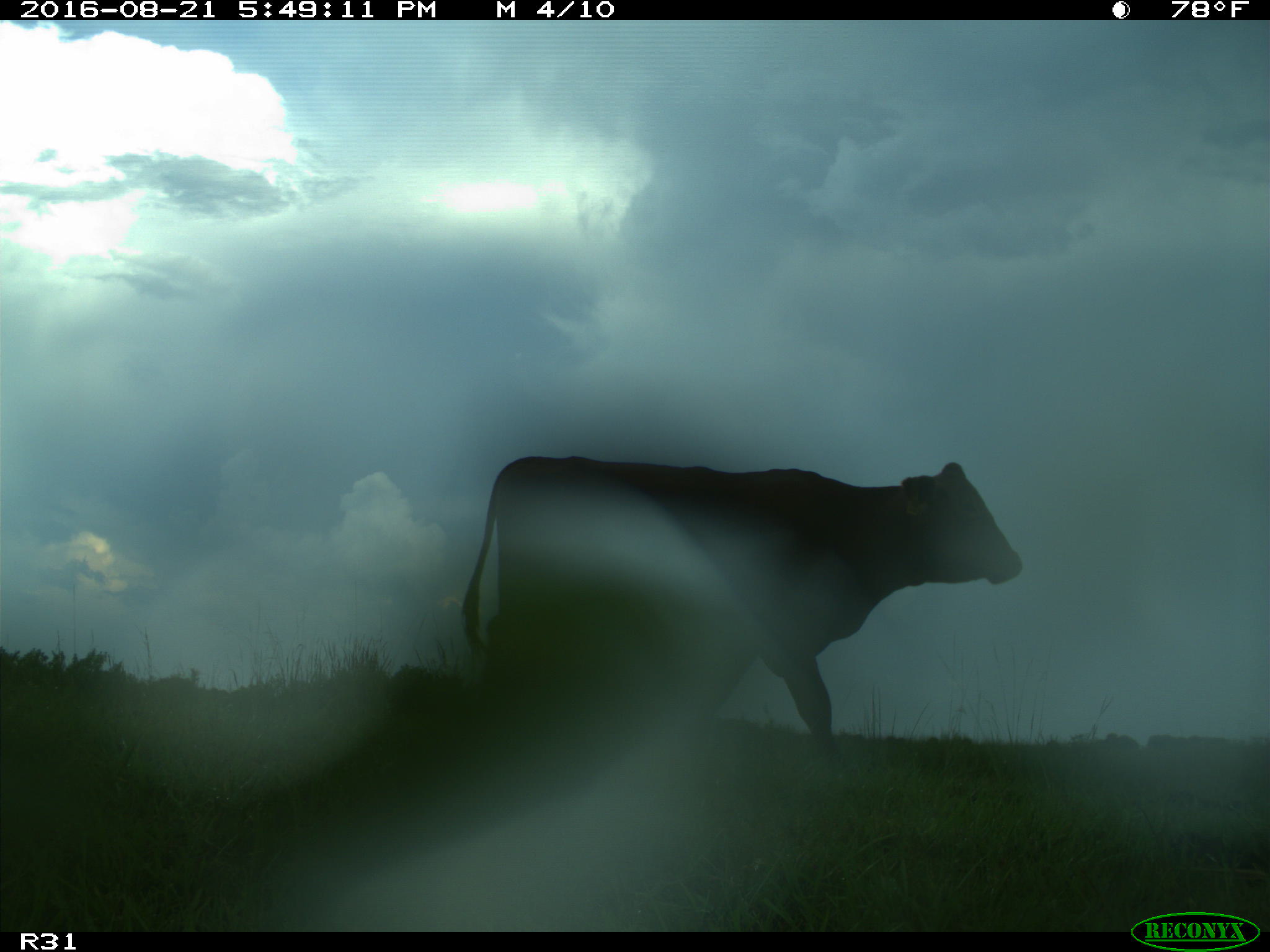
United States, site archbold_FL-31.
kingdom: Animalia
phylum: Chordata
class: Mammalia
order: Artiodactyla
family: Bovidae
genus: Bos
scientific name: Bos taurus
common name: domestic cow